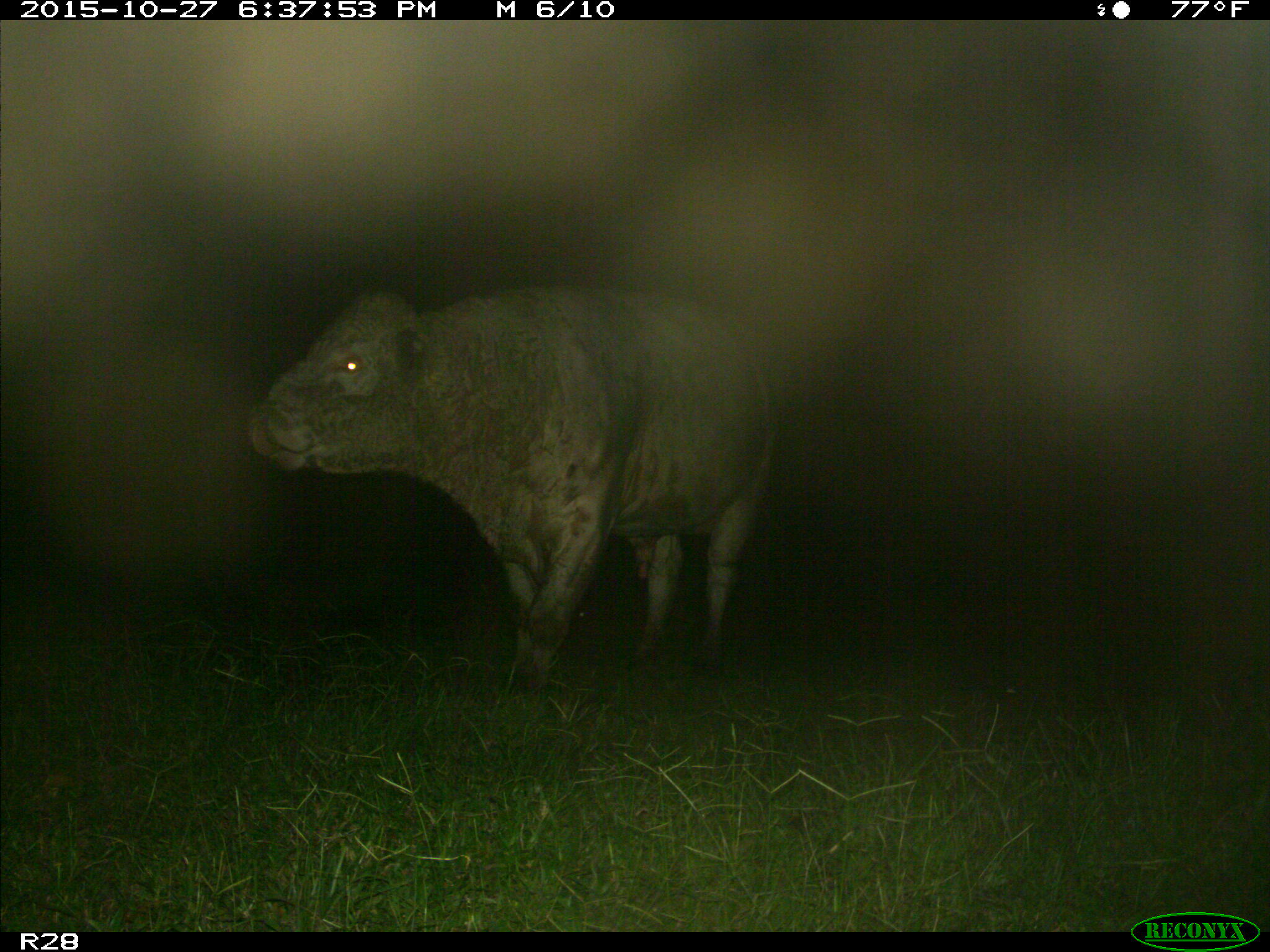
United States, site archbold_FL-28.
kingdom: Animalia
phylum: Chordata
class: Mammalia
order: Artiodactyla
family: Bovidae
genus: Bos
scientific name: Bos taurus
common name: domestic cow